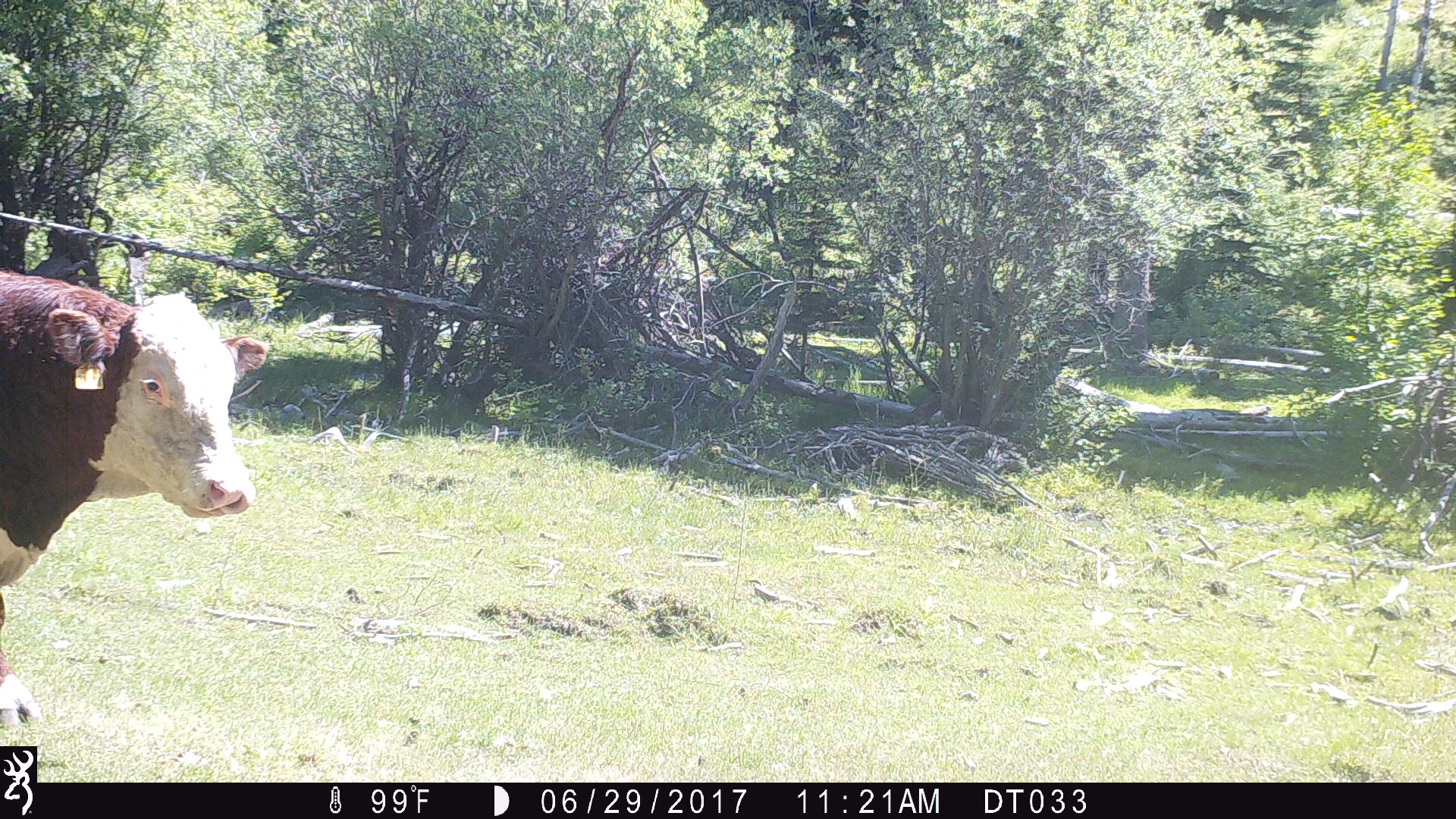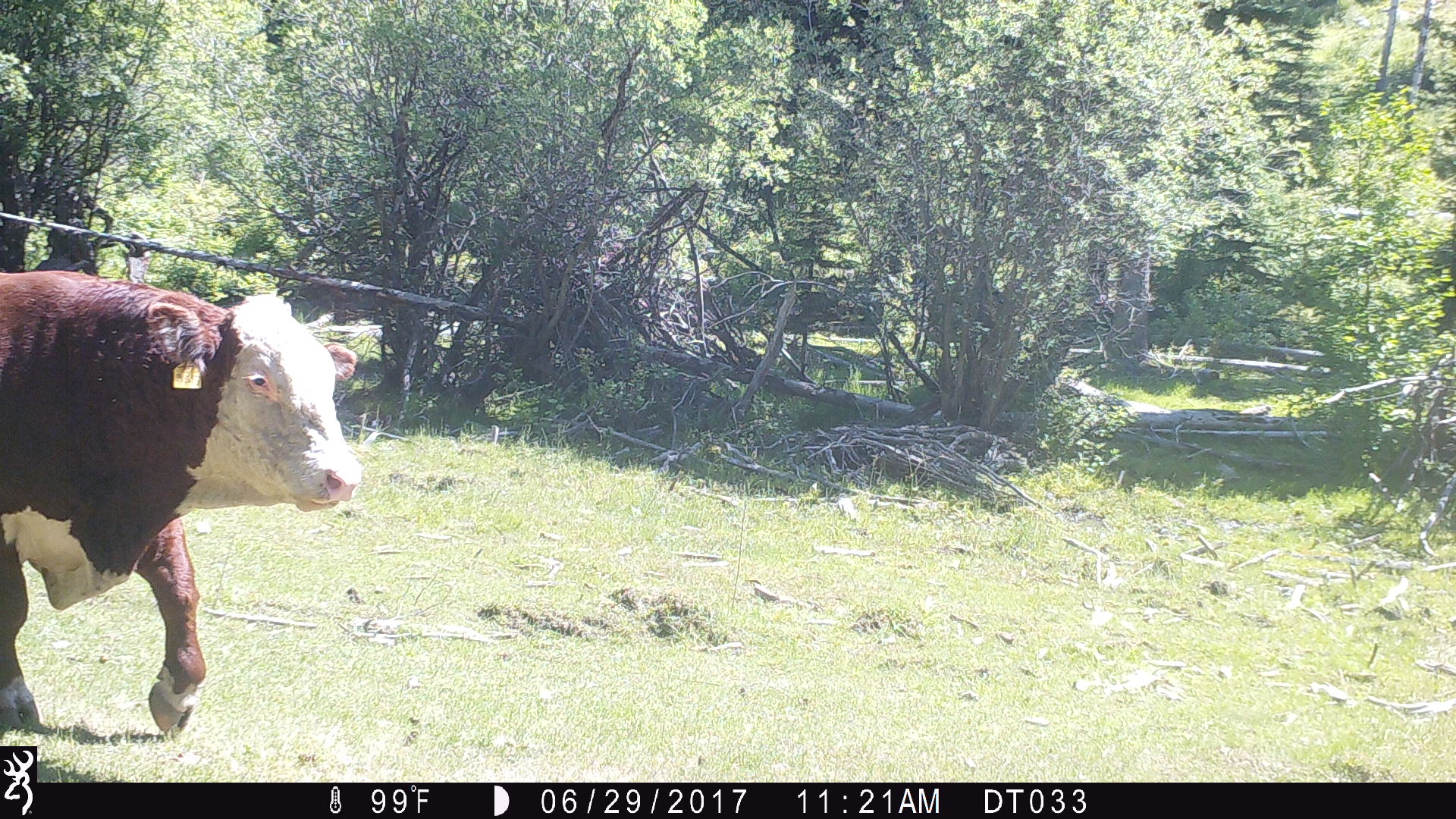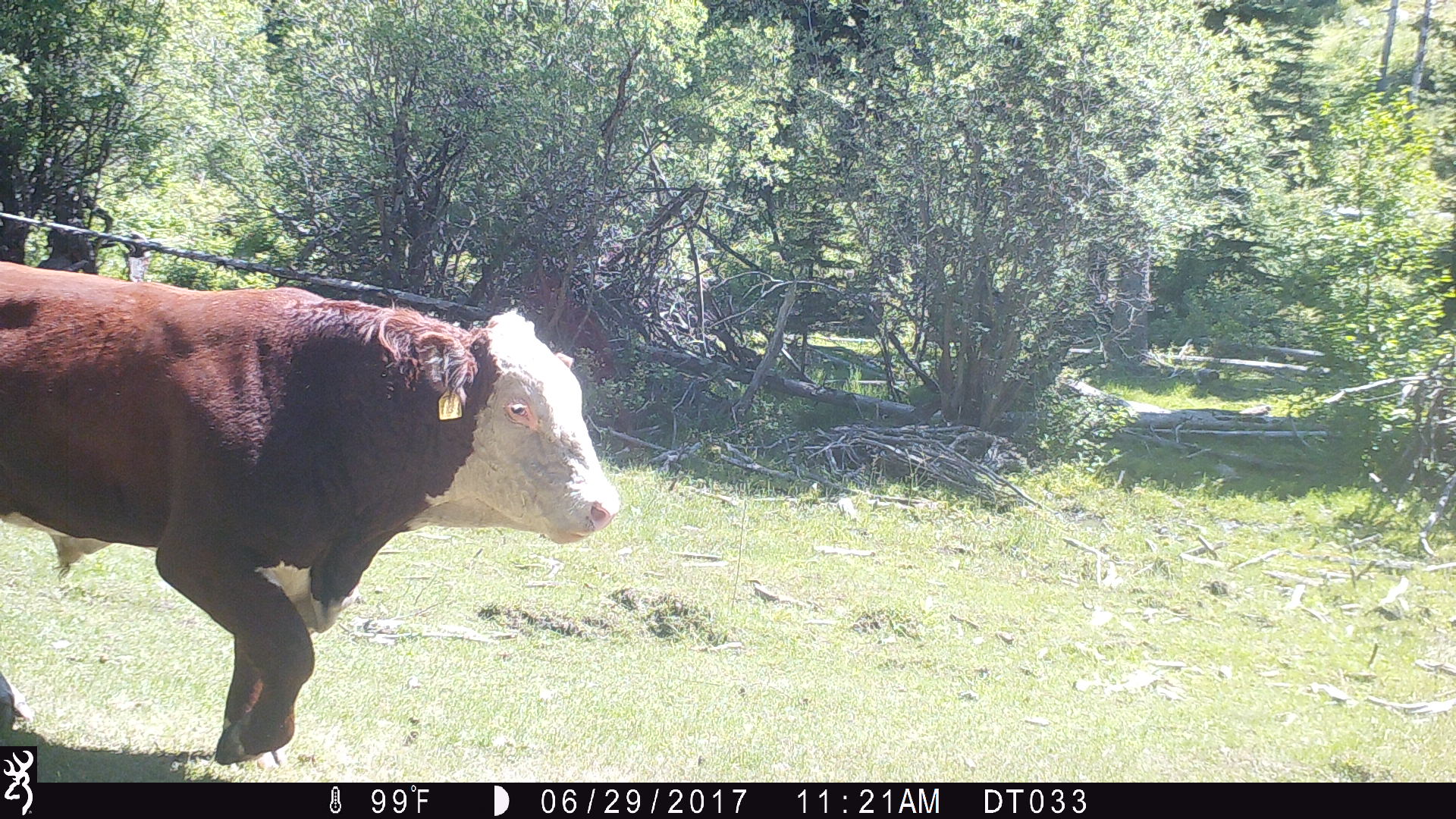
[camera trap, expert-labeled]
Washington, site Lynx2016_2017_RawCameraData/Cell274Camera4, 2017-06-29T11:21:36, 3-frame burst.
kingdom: Animalia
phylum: Chordata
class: Mammalia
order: Artiodactyla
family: Bovidae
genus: Bos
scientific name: Bos taurus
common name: domestic cattle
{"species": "domestic cattle (Bos taurus)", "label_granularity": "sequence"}